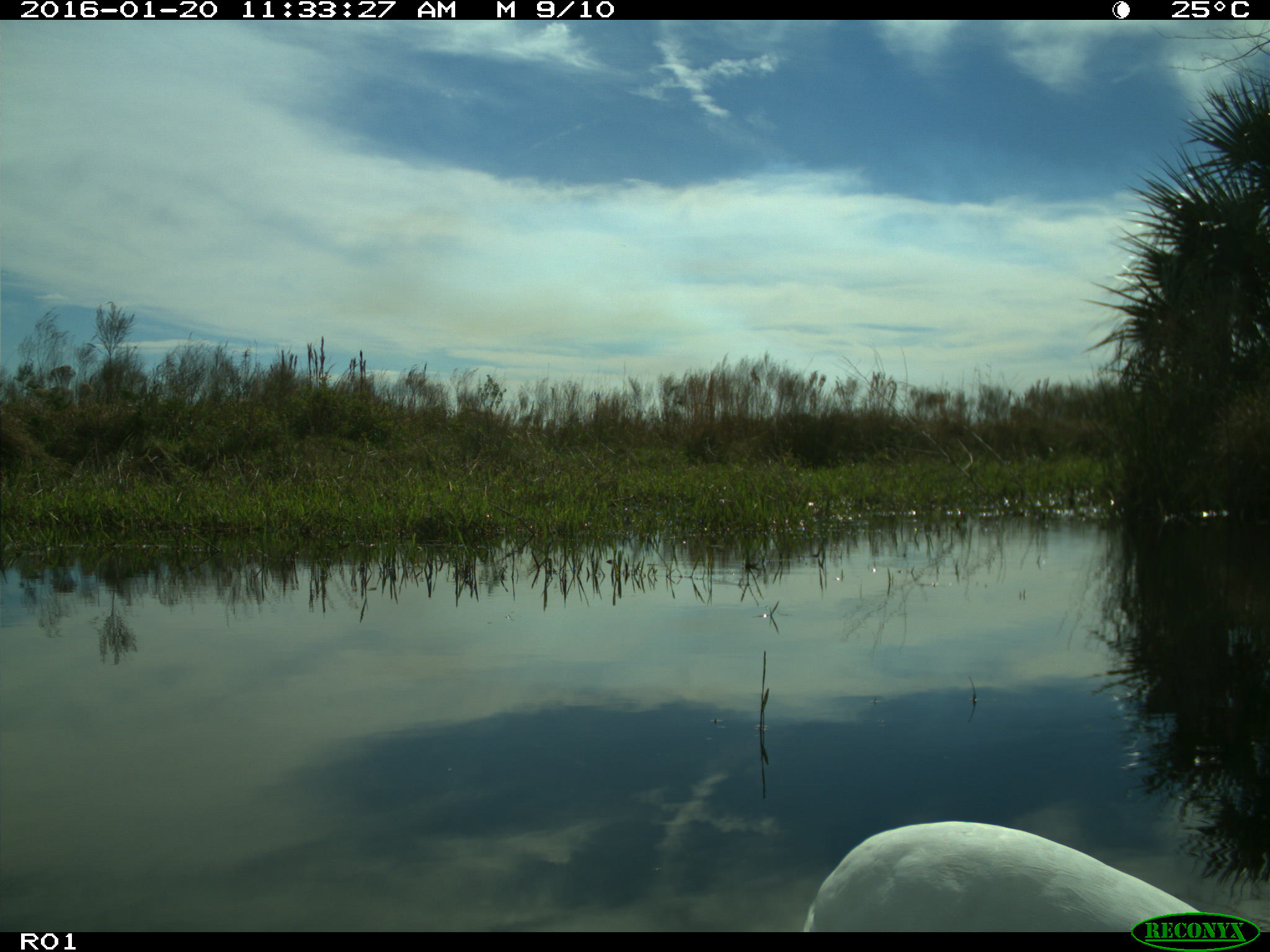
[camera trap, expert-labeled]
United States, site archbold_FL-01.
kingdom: Animalia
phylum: Chordata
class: Aves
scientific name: Aves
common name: birds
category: unidentified bird